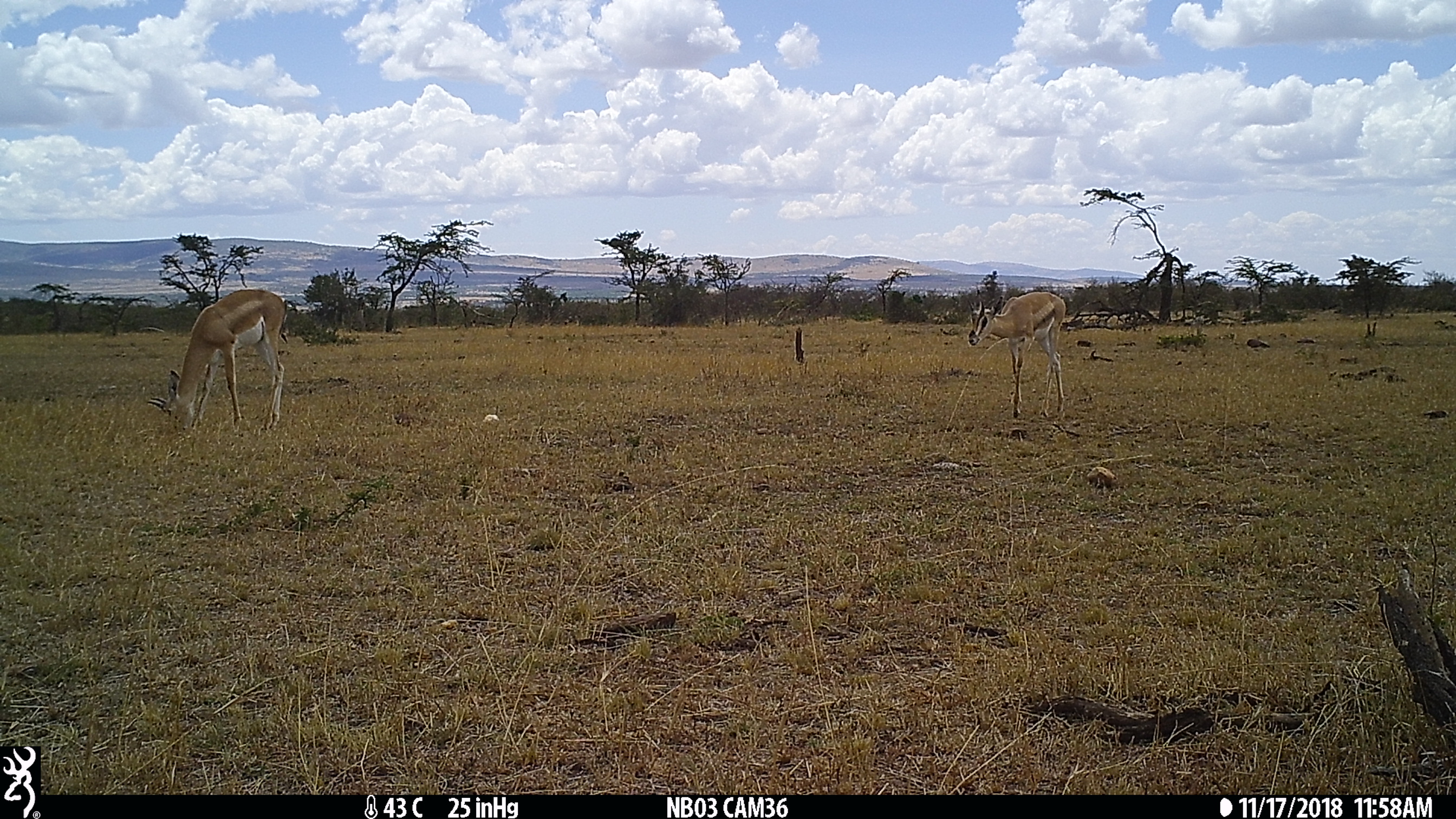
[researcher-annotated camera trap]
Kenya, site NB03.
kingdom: Animalia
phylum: Chordata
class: Mammalia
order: Artiodactyla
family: Bovidae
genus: Nanger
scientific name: Nanger granti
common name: grant's gazelle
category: gazelle grants